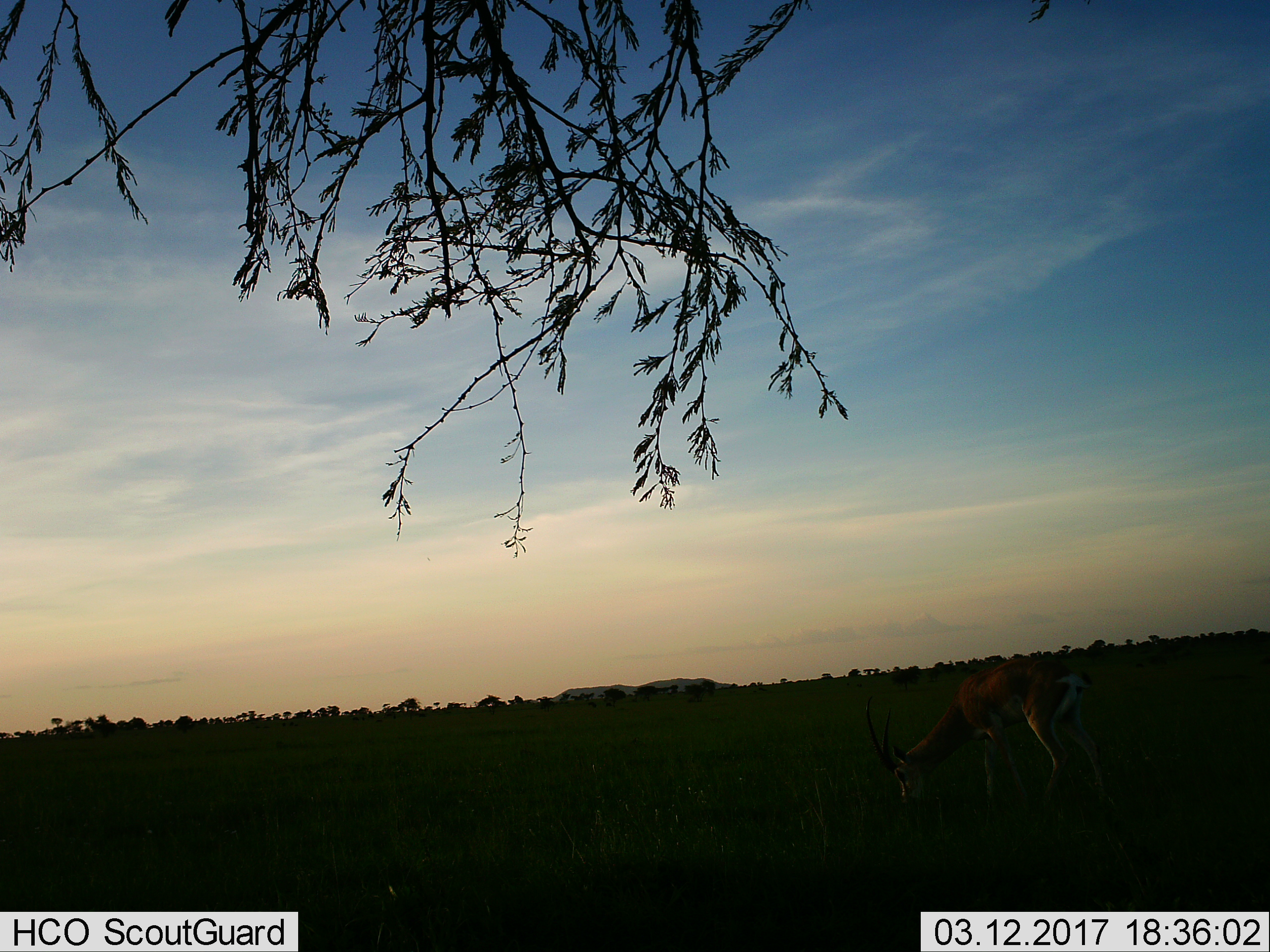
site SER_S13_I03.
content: unidentified animal